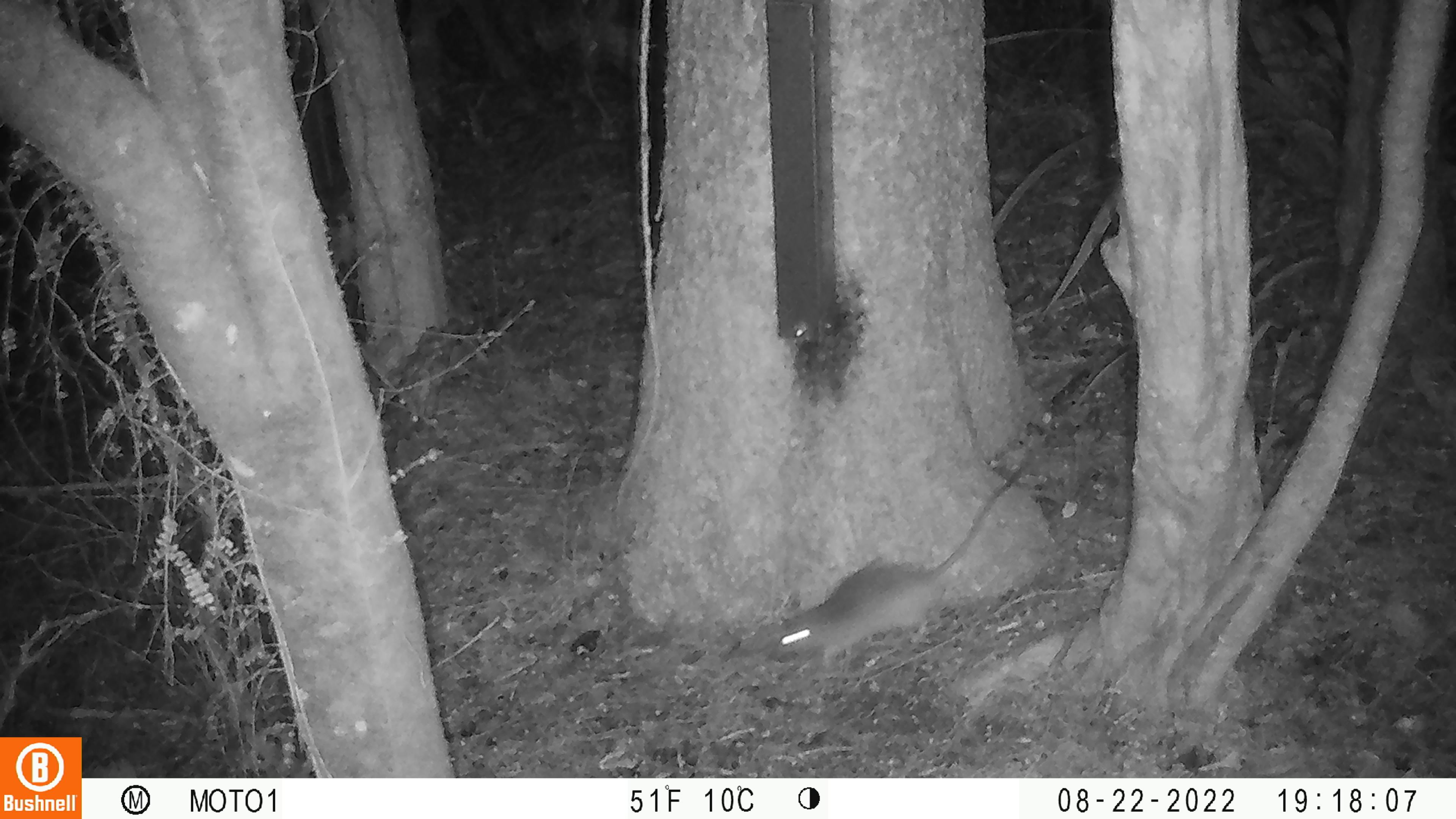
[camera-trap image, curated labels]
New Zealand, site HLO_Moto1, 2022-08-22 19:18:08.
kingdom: Animalia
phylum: Chordata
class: Mammalia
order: Rodentia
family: Muridae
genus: Rattus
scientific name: Rattus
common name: rat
Rat (Rattus).